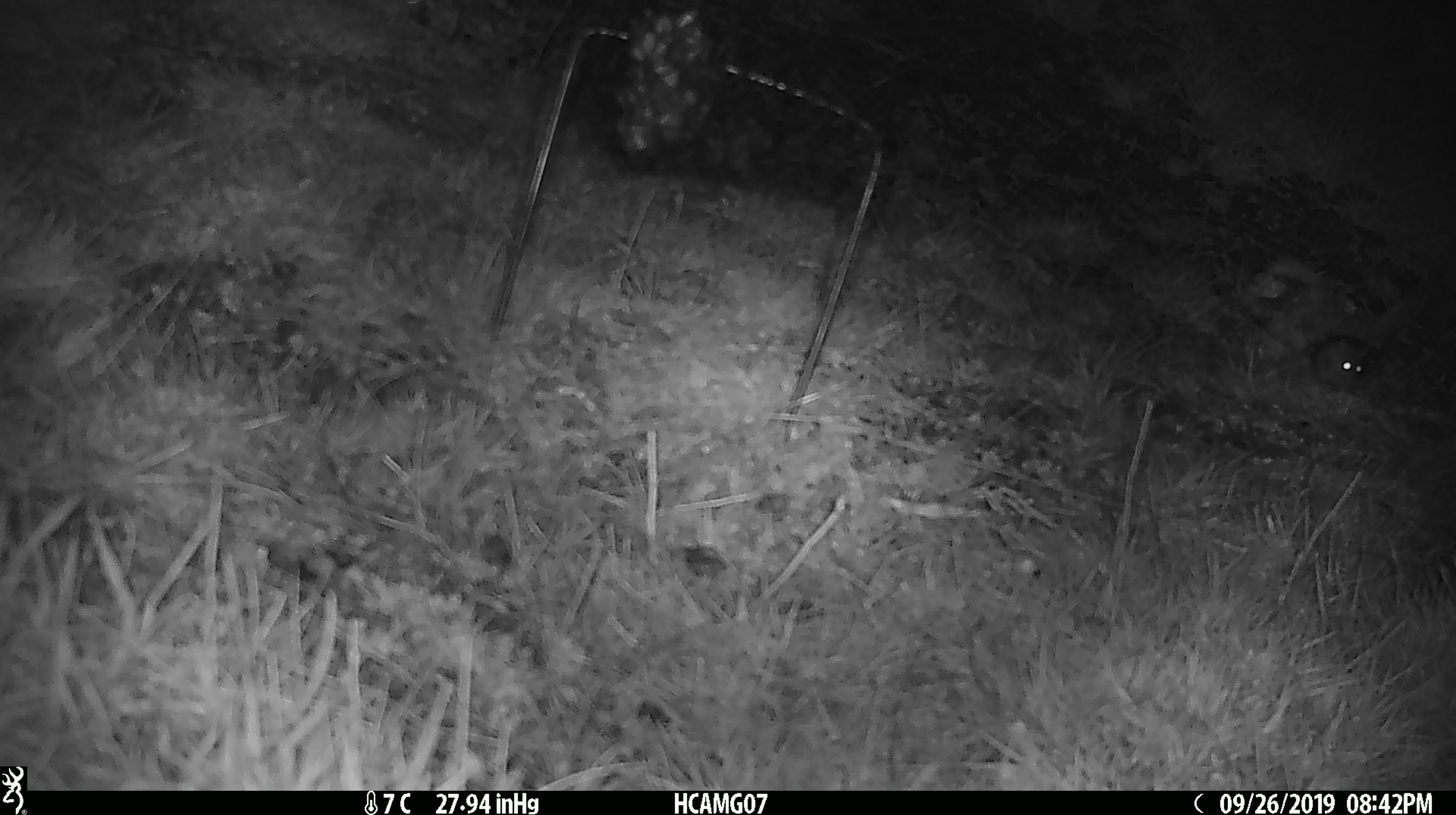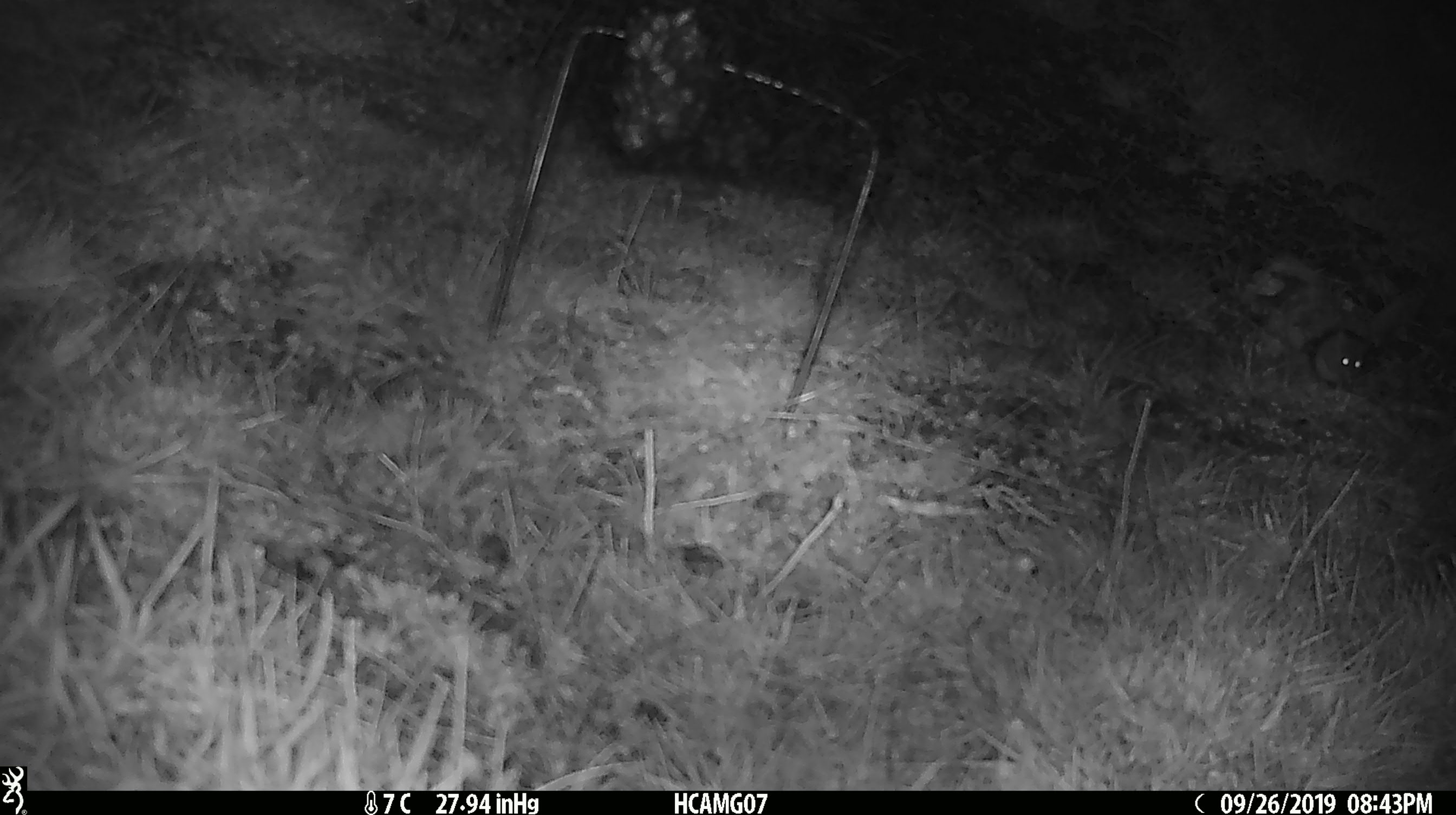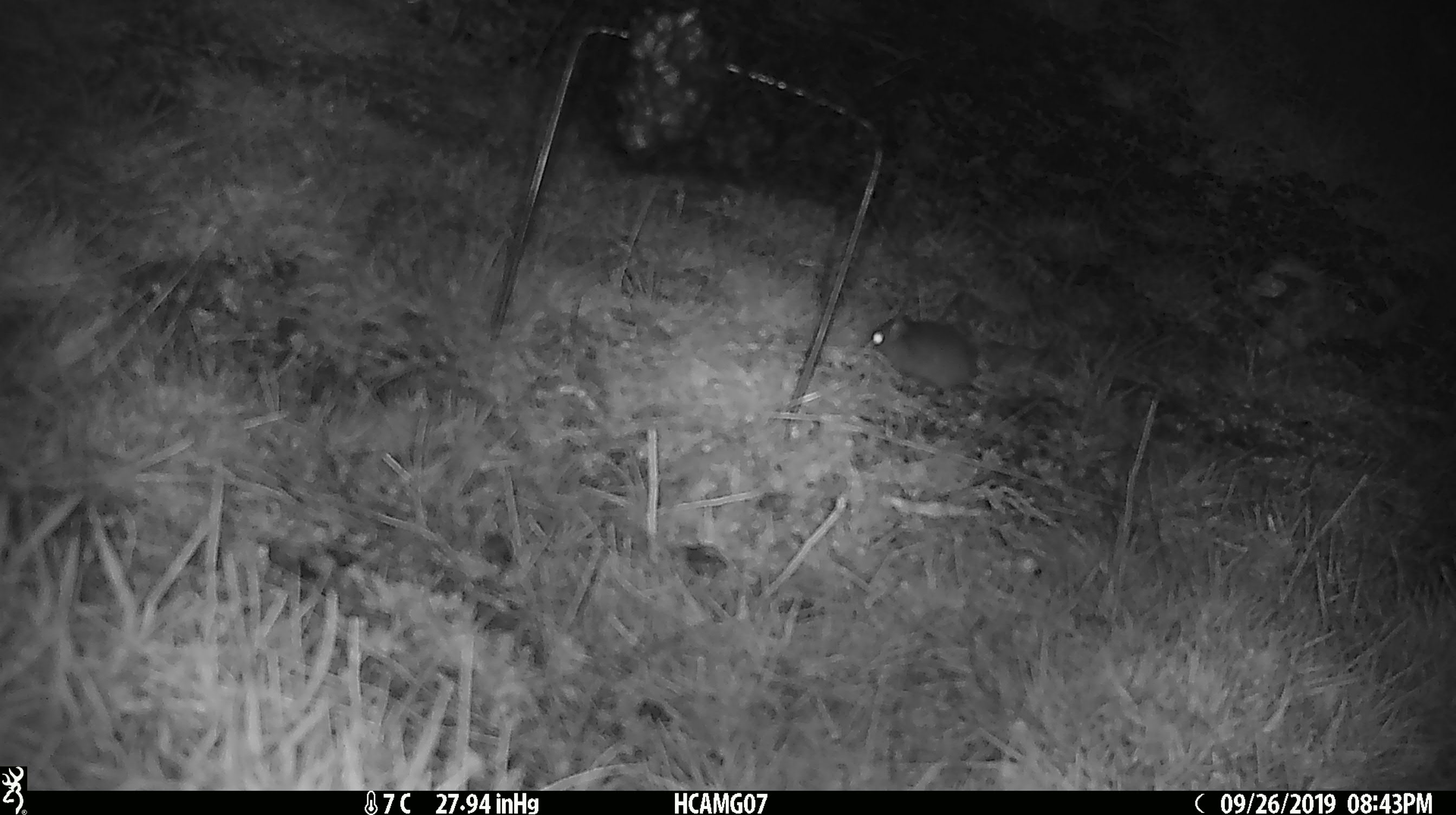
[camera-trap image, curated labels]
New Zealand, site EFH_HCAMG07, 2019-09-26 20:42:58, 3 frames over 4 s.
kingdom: Animalia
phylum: Chordata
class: Mammalia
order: Rodentia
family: Muridae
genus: Mus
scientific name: Mus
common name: mouse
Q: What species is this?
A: Mouse (Mus).